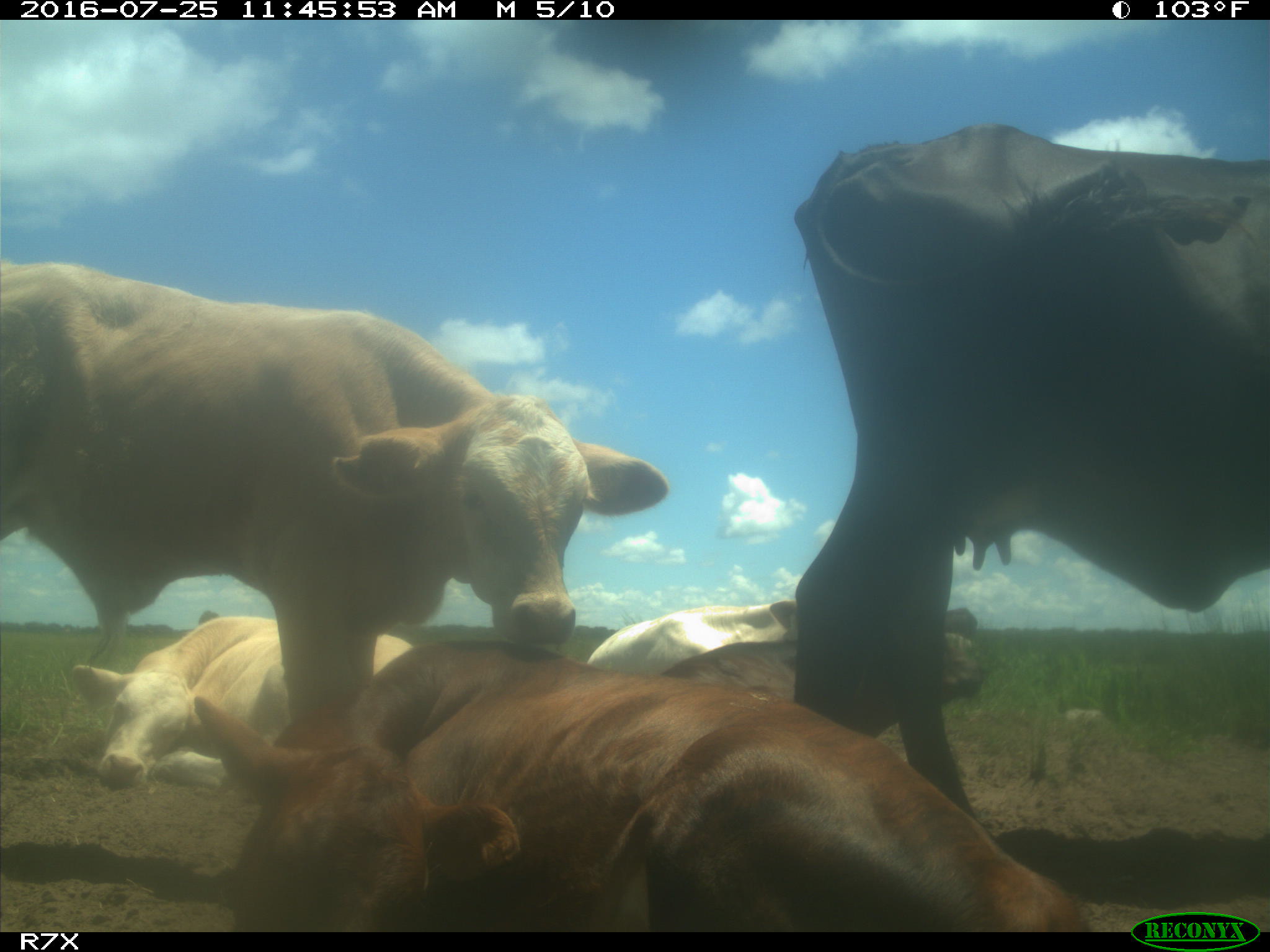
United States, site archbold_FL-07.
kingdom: Animalia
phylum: Chordata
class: Mammalia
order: Artiodactyla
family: Bovidae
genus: Bos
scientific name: Bos taurus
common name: domestic cow